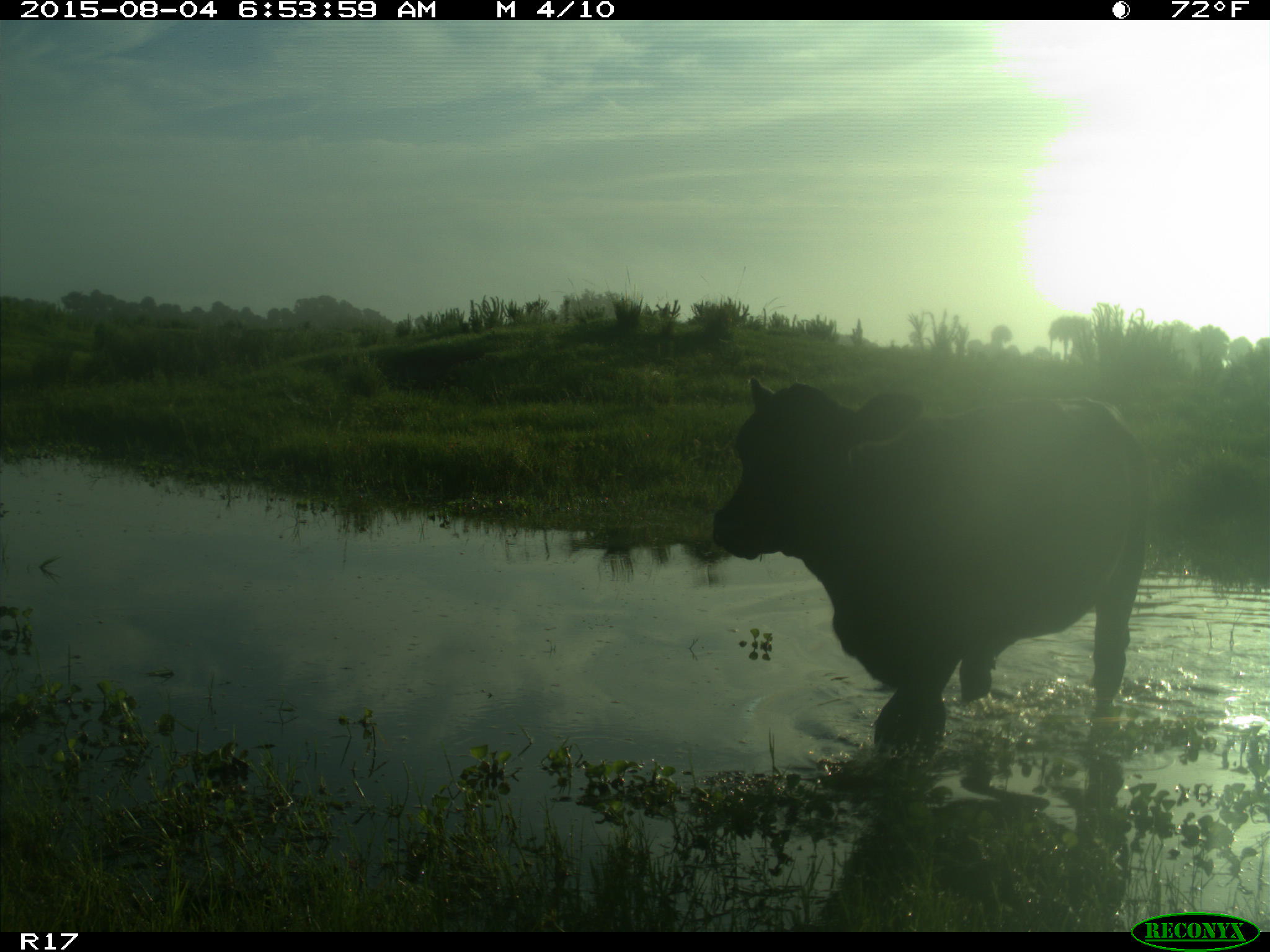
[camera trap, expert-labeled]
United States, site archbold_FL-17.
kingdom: Animalia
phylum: Chordata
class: Mammalia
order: Artiodactyla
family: Bovidae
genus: Bos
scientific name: Bos taurus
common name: domestic cow